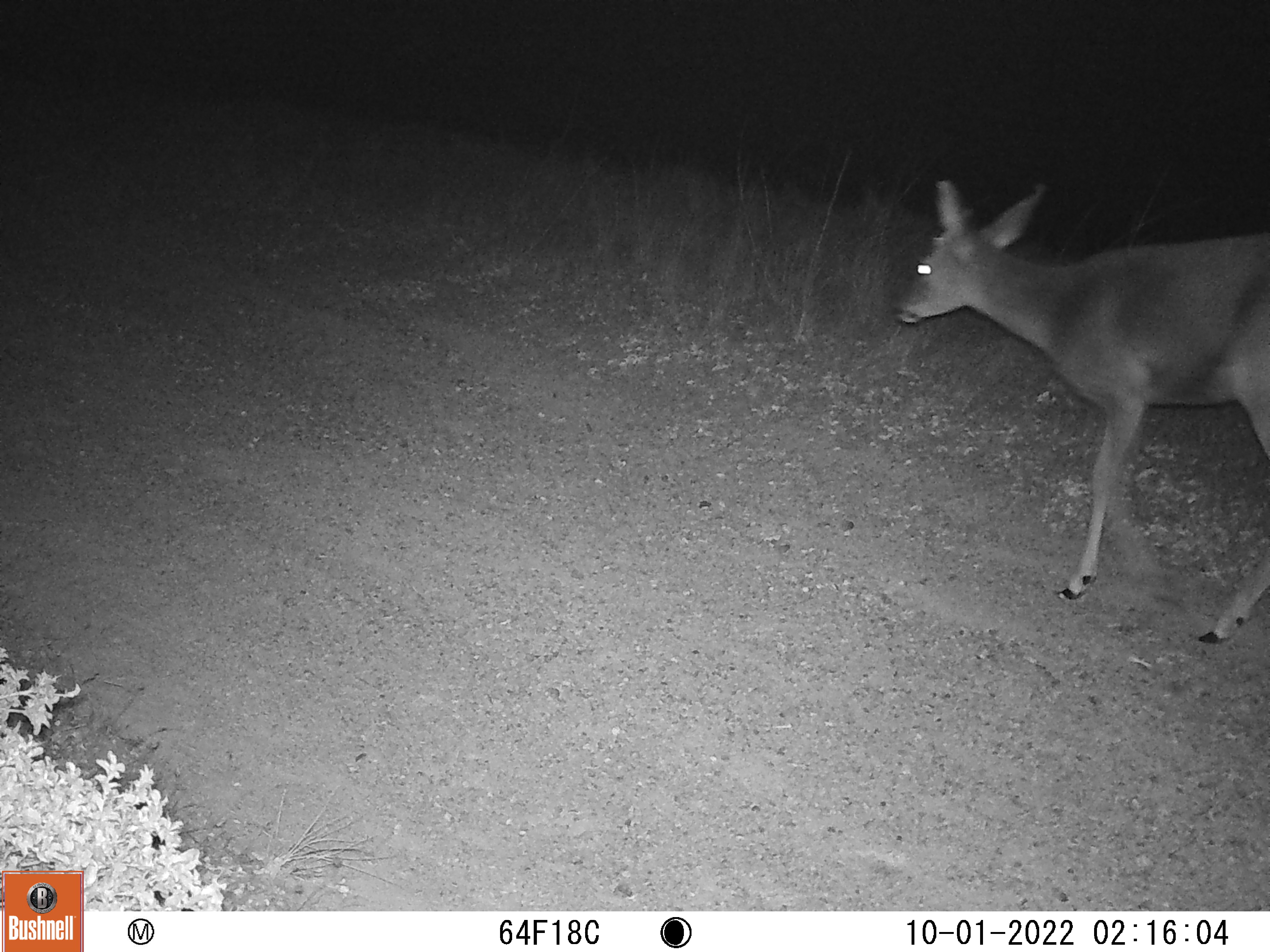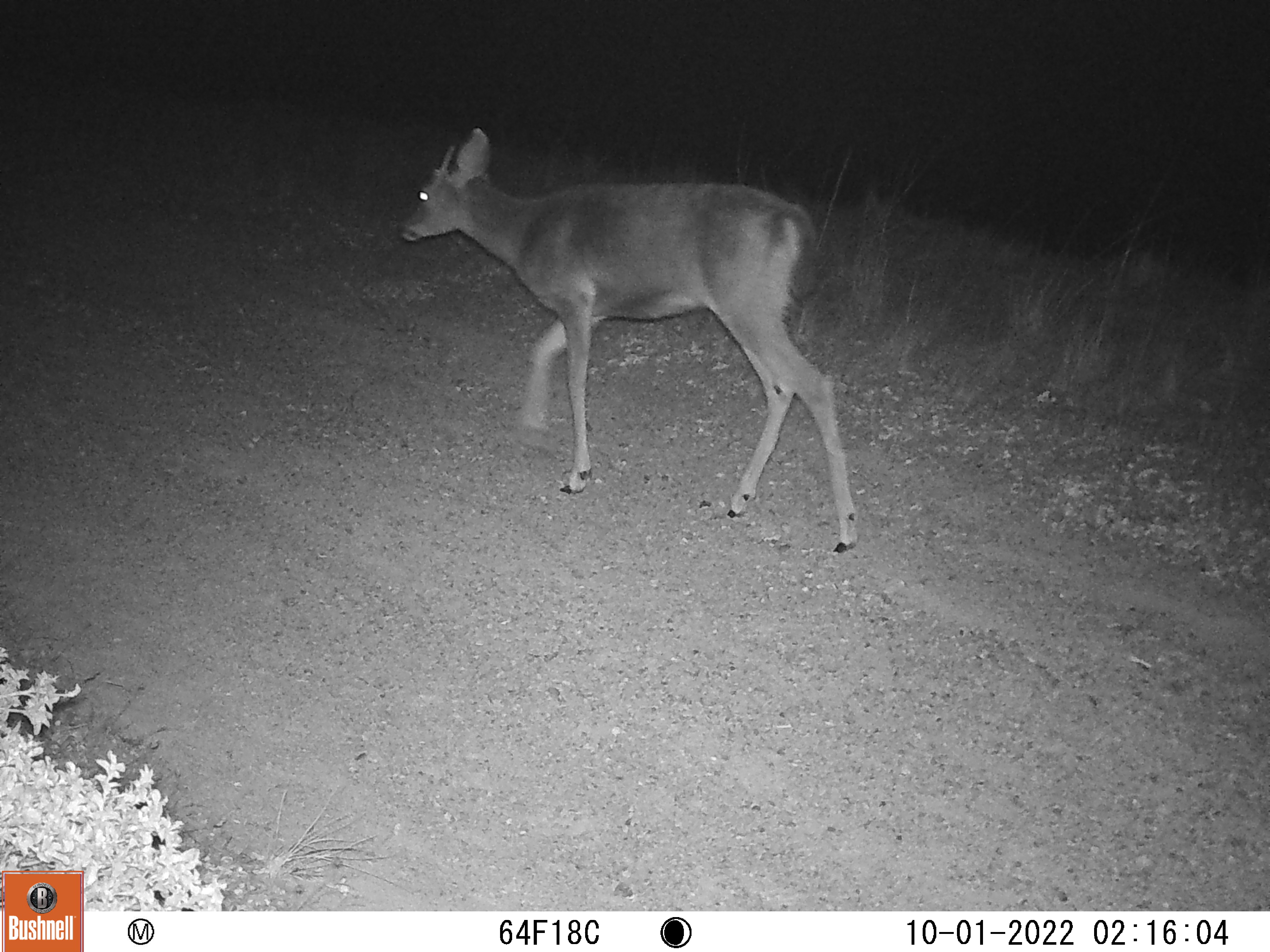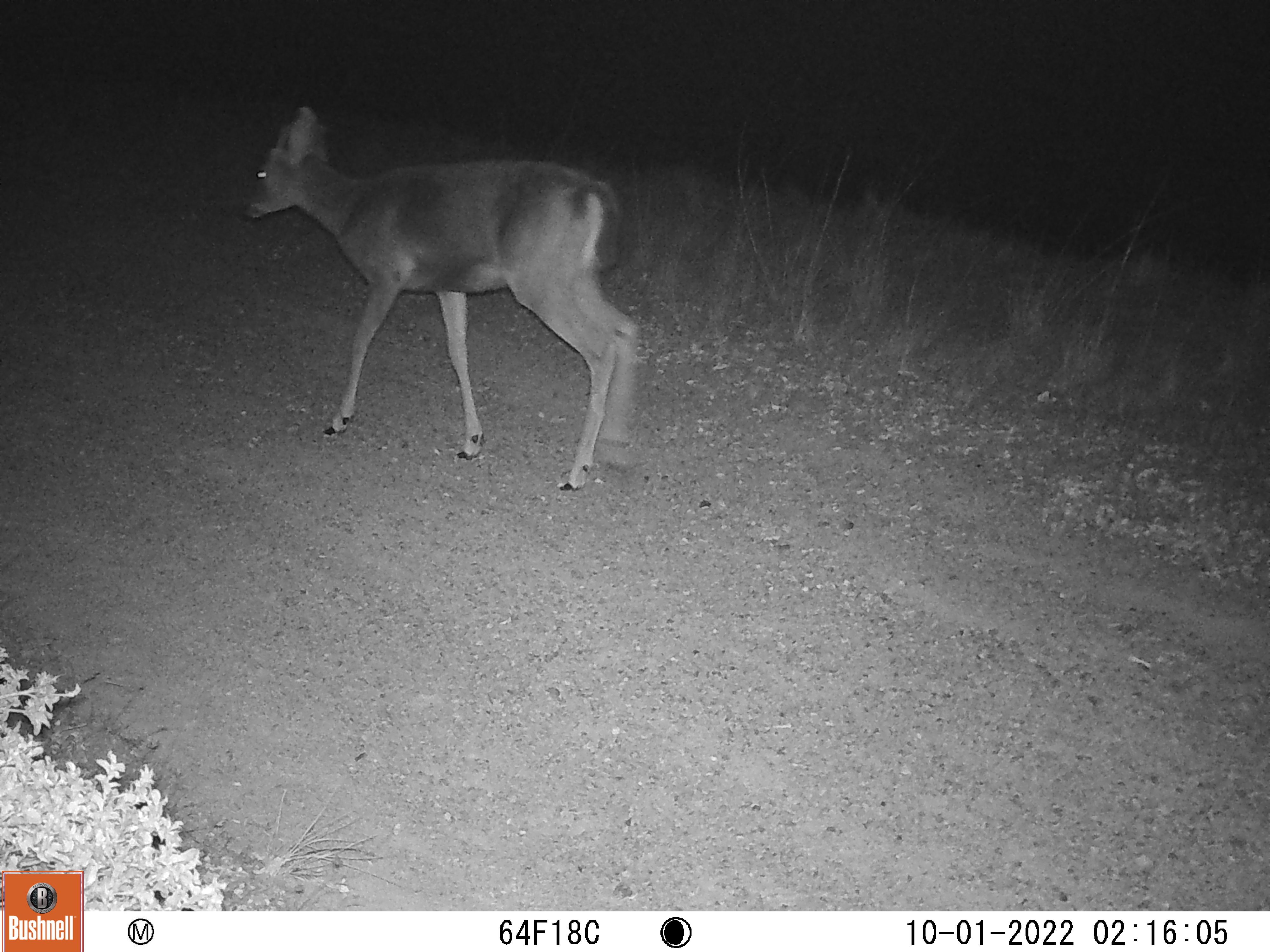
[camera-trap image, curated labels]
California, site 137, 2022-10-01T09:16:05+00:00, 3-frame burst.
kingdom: Animalia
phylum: Chordata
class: Mammalia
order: Artiodactyla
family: Cervidae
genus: Odocoileus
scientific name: Odocoileus hemionus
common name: mule deer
Mule deer (Odocoileus hemionus).